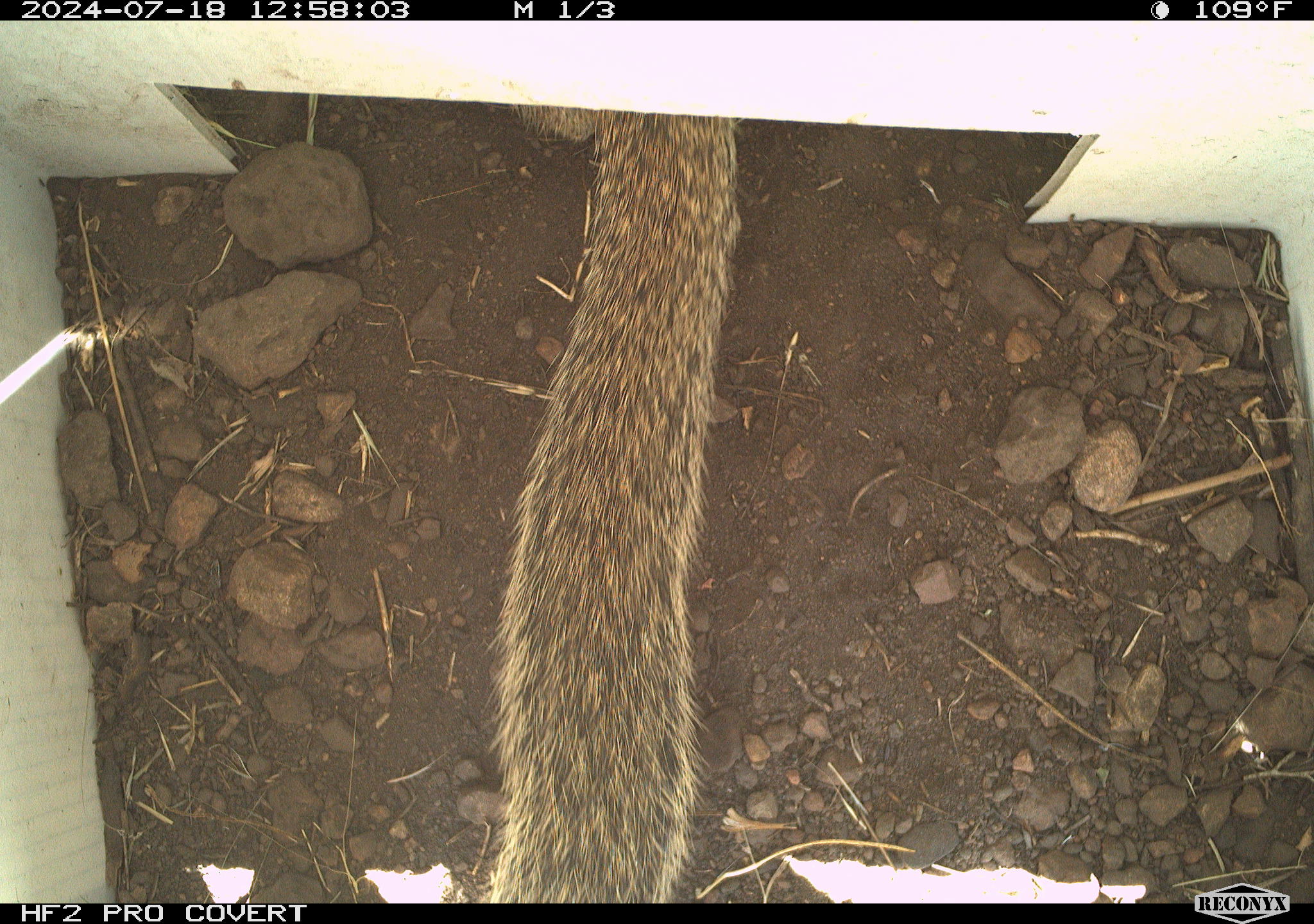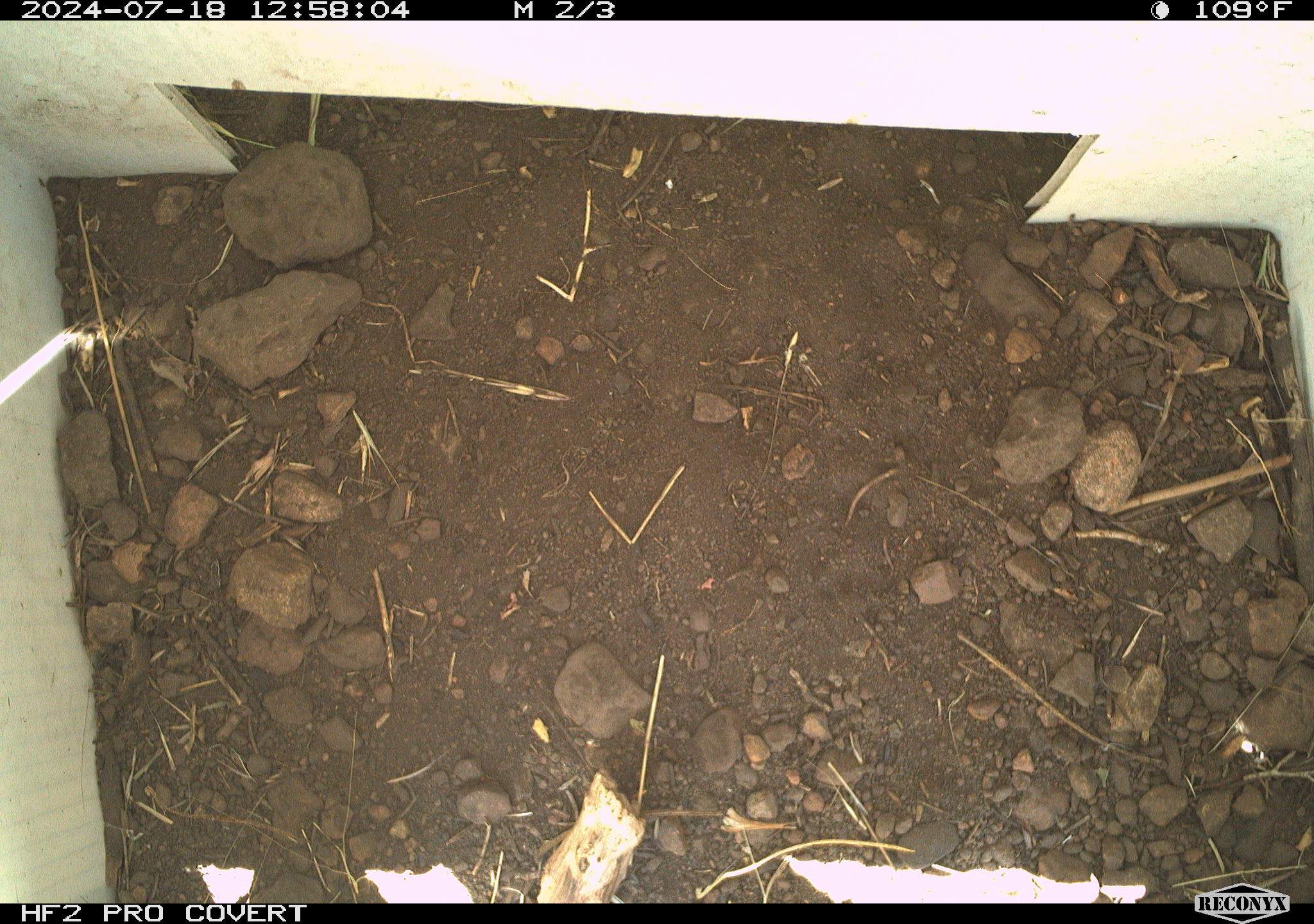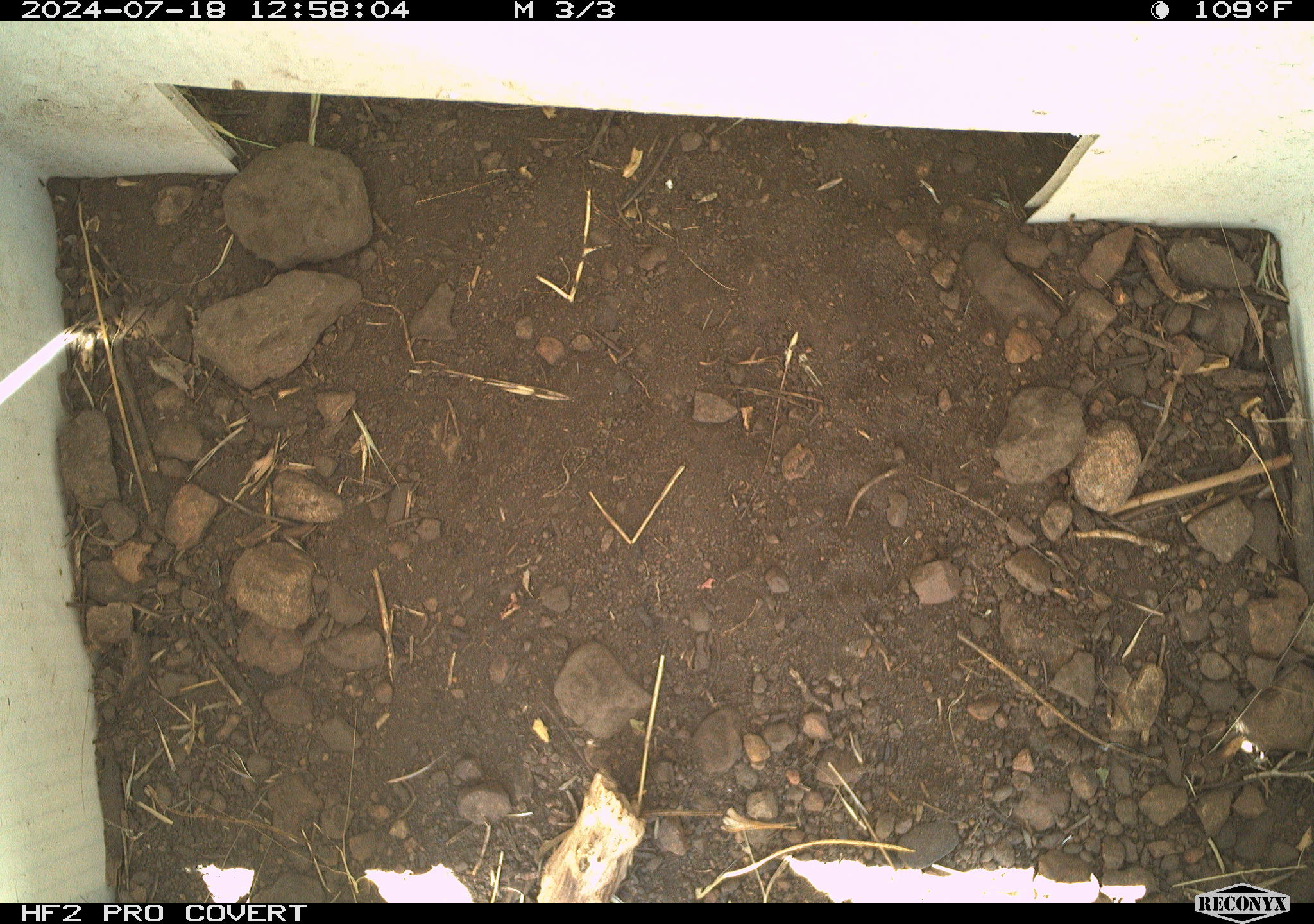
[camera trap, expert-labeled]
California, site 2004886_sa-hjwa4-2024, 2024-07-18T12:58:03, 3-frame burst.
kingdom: Animalia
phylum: Chordata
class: Mammalia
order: Rodentia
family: Sciuridae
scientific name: Sciuridae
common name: squirrels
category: sciuridae family